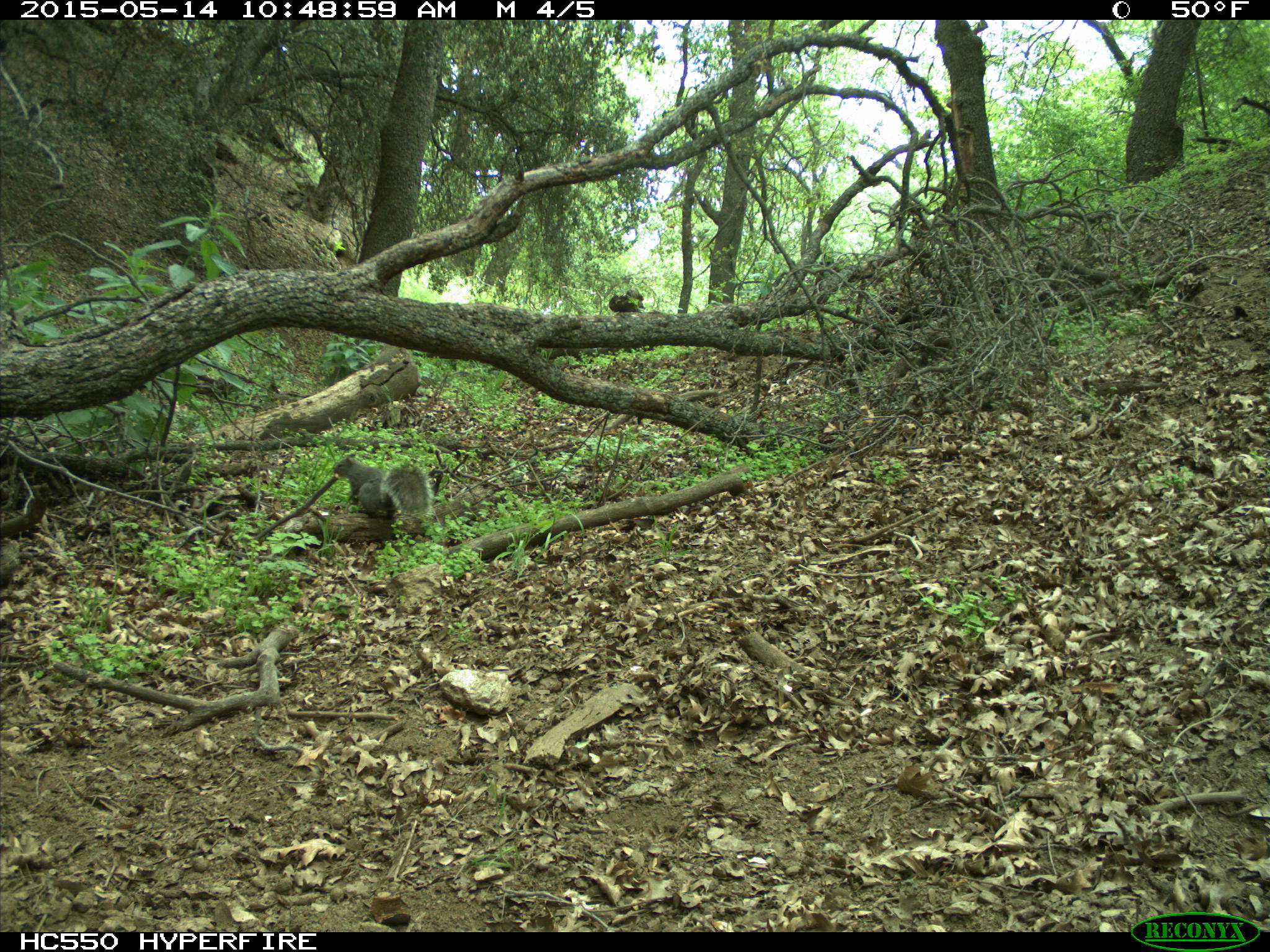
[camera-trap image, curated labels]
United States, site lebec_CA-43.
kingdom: Animalia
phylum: Chordata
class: Mammalia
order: Rodentia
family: Sciuridae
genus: Sciurus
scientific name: Sciurus carolinensis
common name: eastern gray squirrel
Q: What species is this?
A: Sciurus carolinensis (eastern gray squirrel).